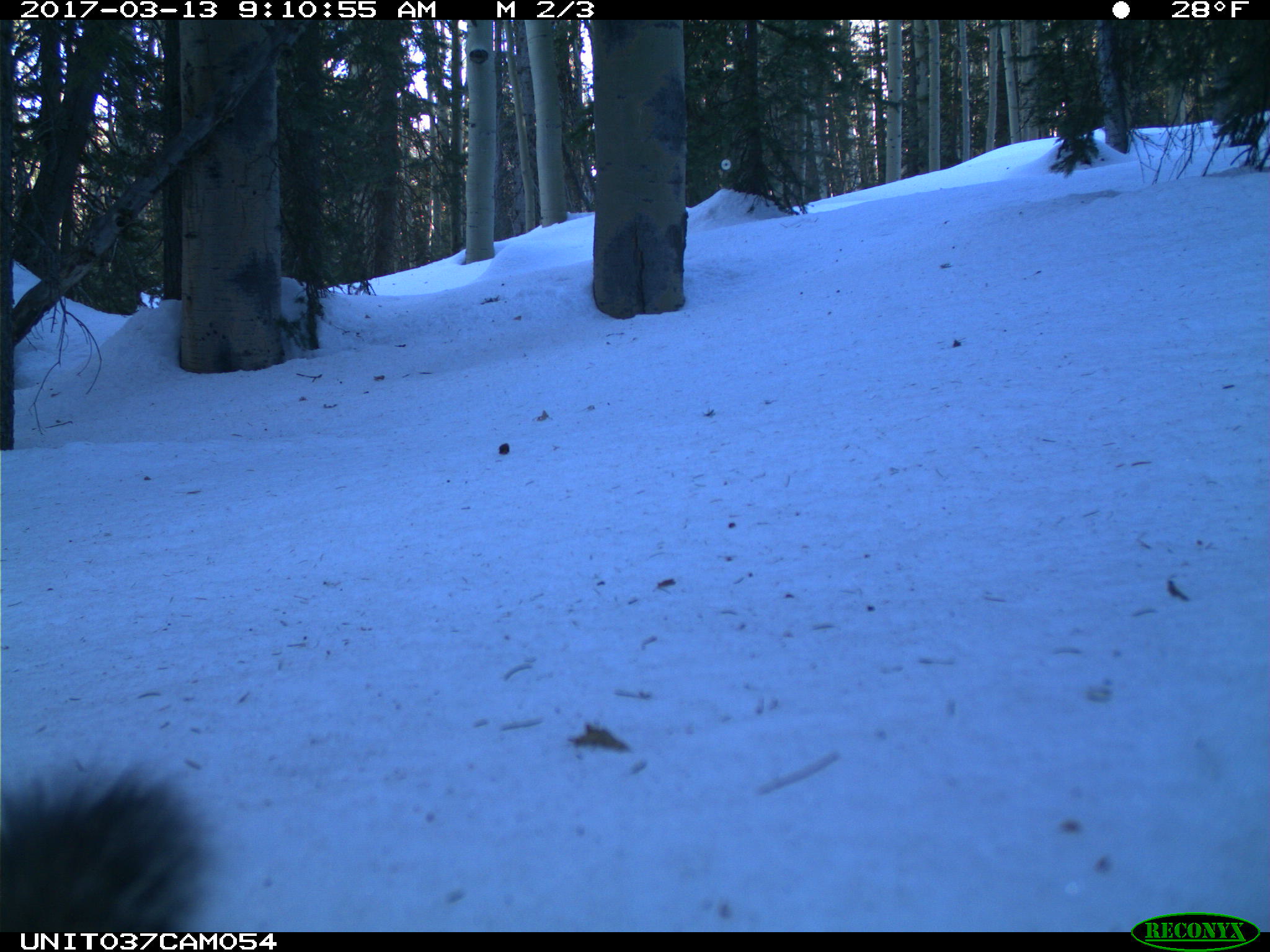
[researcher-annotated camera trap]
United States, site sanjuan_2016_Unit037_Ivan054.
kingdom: Animalia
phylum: Chordata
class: Mammalia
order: Rodentia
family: Sciuridae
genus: Tamiasciurus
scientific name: Tamiasciurus hudsonicus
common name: american red squirrel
Tamiasciurus hudsonicus (american red squirrel).